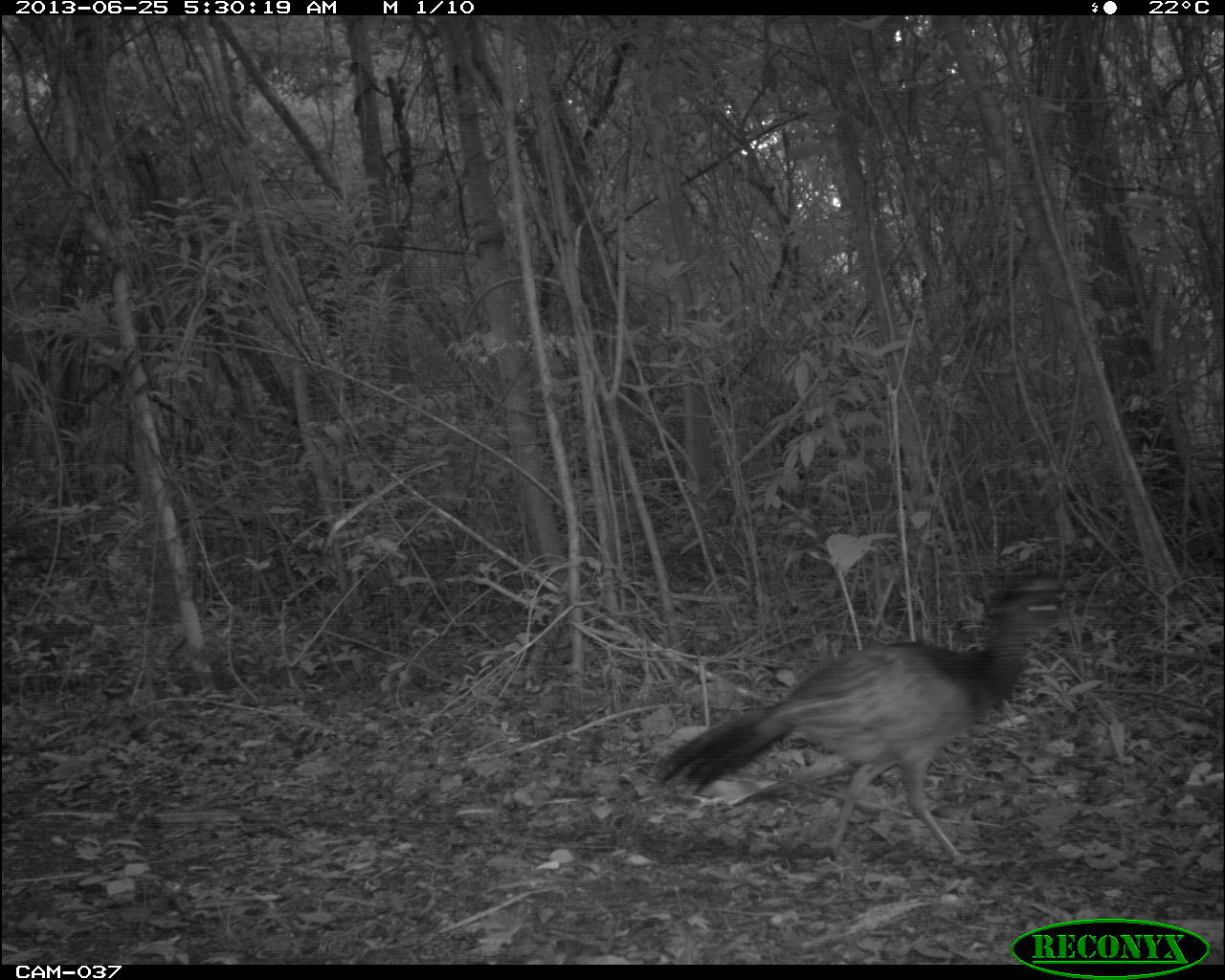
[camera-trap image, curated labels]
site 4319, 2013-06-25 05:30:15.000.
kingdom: Animalia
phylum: Chordata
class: Aves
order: Galliformes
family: Cracidae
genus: Crax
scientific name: Crax rubra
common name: great curassow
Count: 1.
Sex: female.